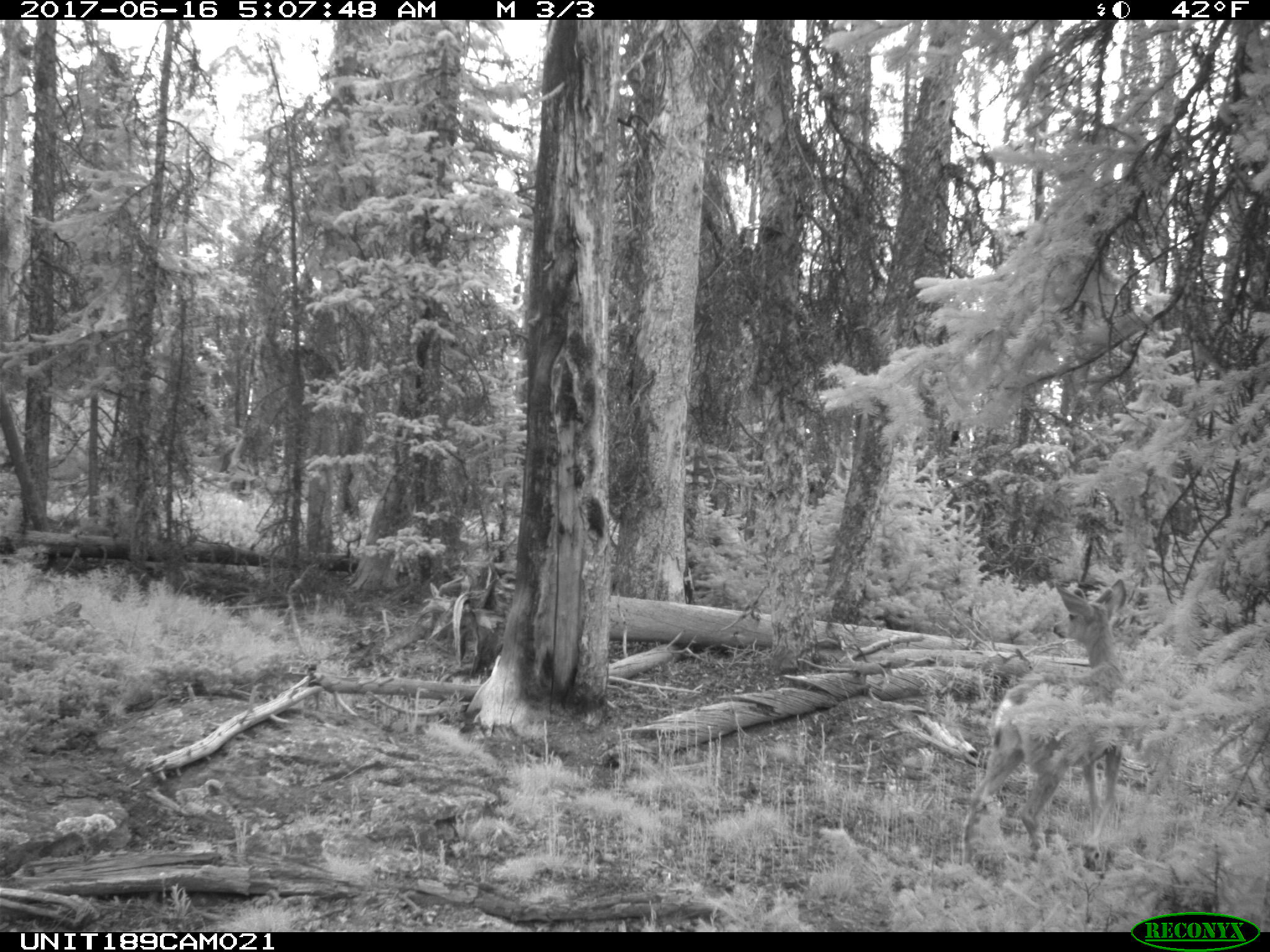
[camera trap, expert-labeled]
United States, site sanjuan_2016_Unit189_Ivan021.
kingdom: Animalia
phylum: Chordata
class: Mammalia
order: Artiodactyla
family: Cervidae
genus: Odocoileus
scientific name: Odocoileus hemionus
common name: mule deer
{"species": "Odocoileus hemionus (mule deer)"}